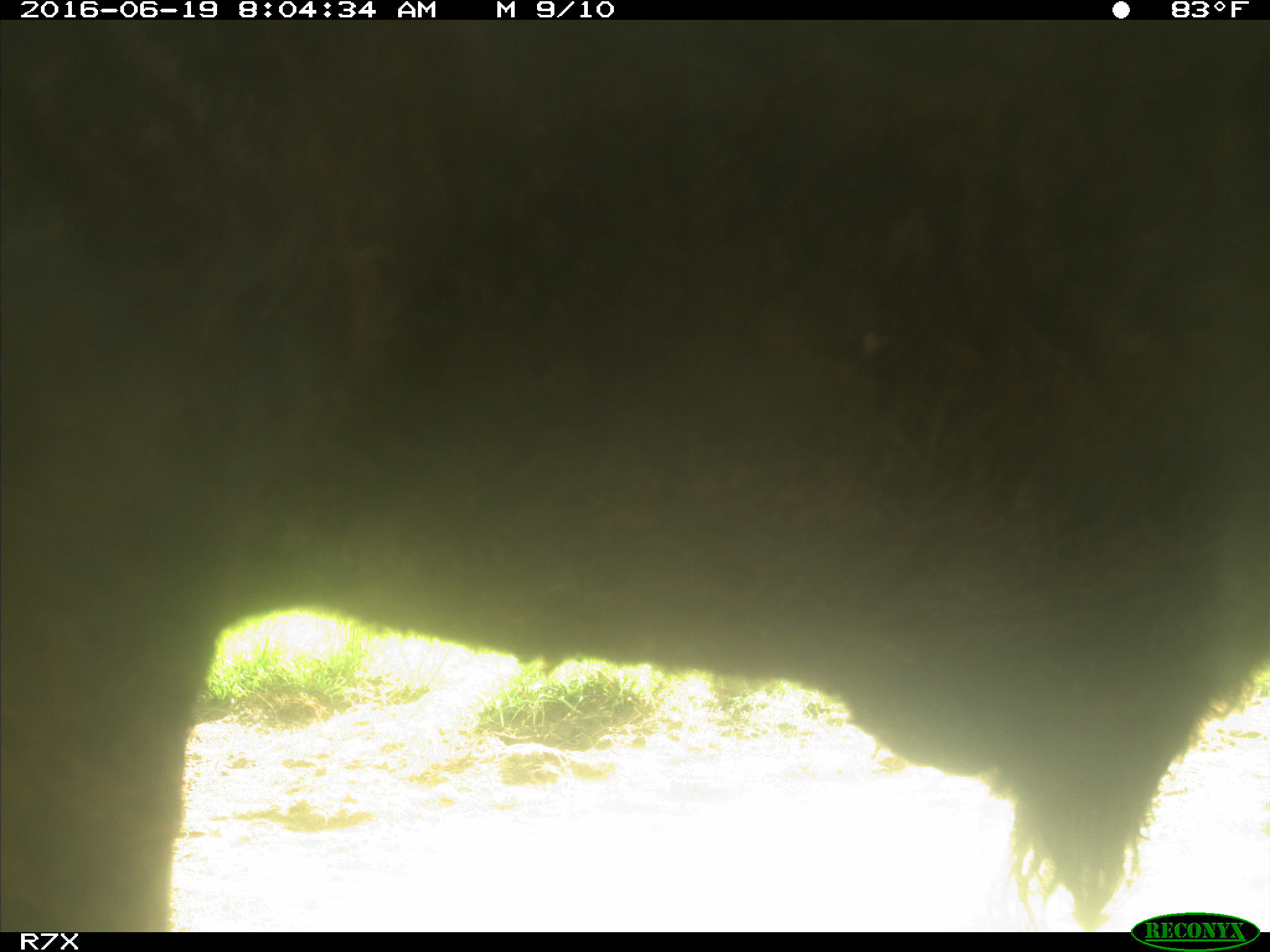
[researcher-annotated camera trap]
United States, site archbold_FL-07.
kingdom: Animalia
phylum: Chordata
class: Mammalia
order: Artiodactyla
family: Bovidae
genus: Bos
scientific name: Bos taurus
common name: domestic cow